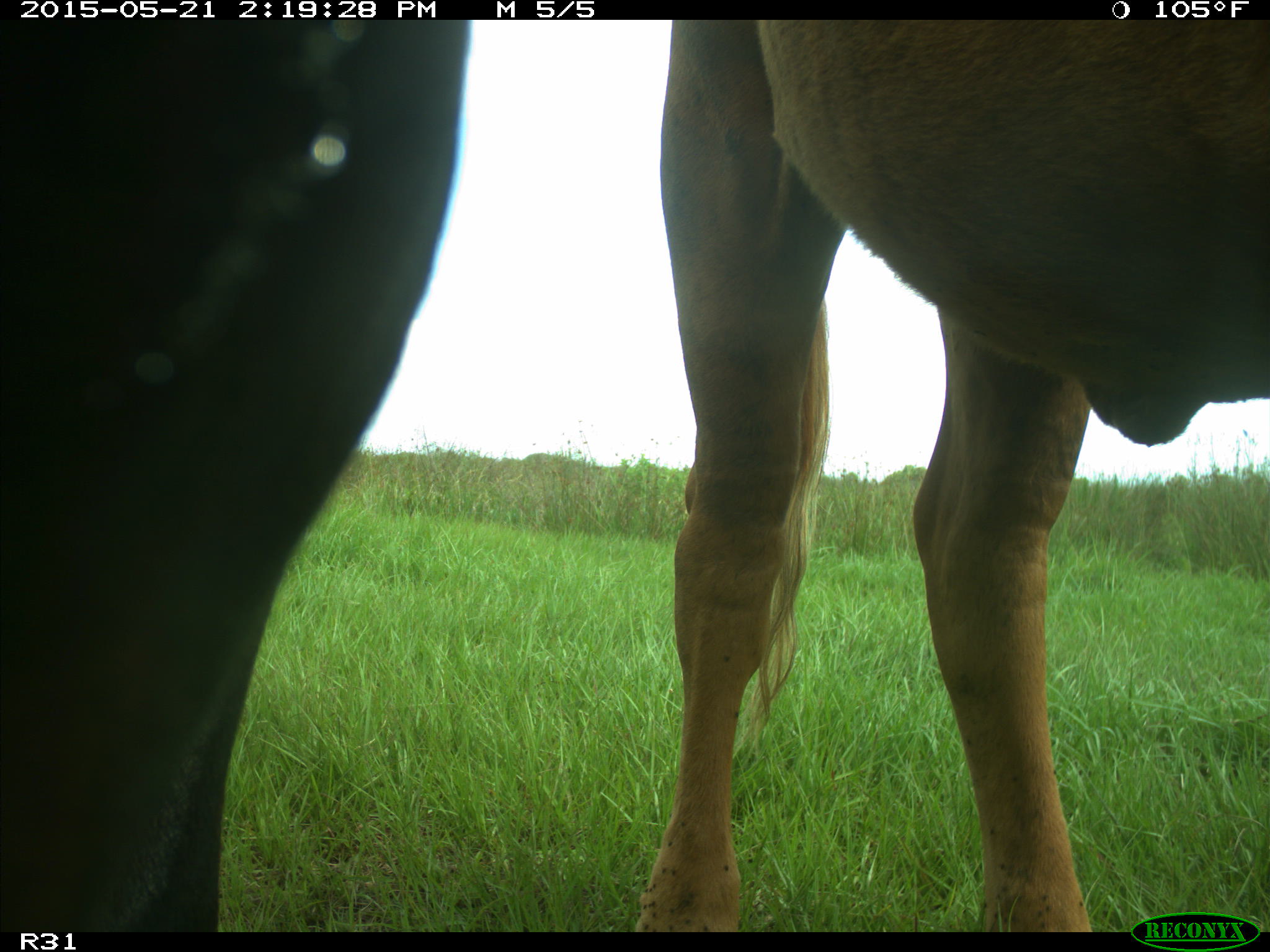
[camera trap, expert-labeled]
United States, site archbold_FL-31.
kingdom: Animalia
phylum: Chordata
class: Mammalia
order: Artiodactyla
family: Bovidae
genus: Bos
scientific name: Bos taurus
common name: domestic cow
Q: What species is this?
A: Bos taurus (domestic cow).